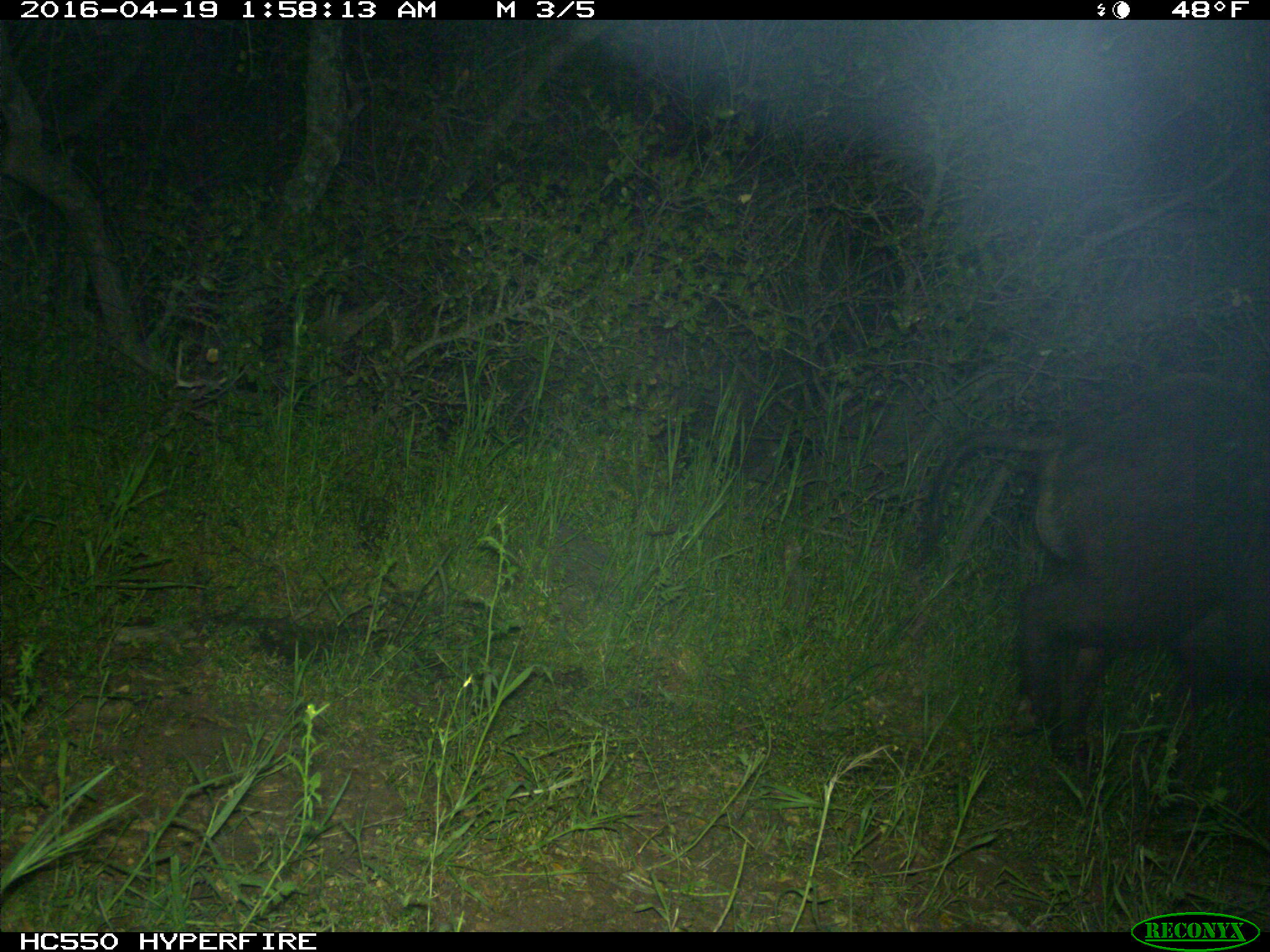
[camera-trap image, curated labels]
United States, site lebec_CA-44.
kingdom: Animalia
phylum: Chordata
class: Mammalia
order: Artiodactyla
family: Suidae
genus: Sus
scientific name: Sus scrofa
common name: wild boar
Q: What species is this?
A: Sus scrofa (wild boar).